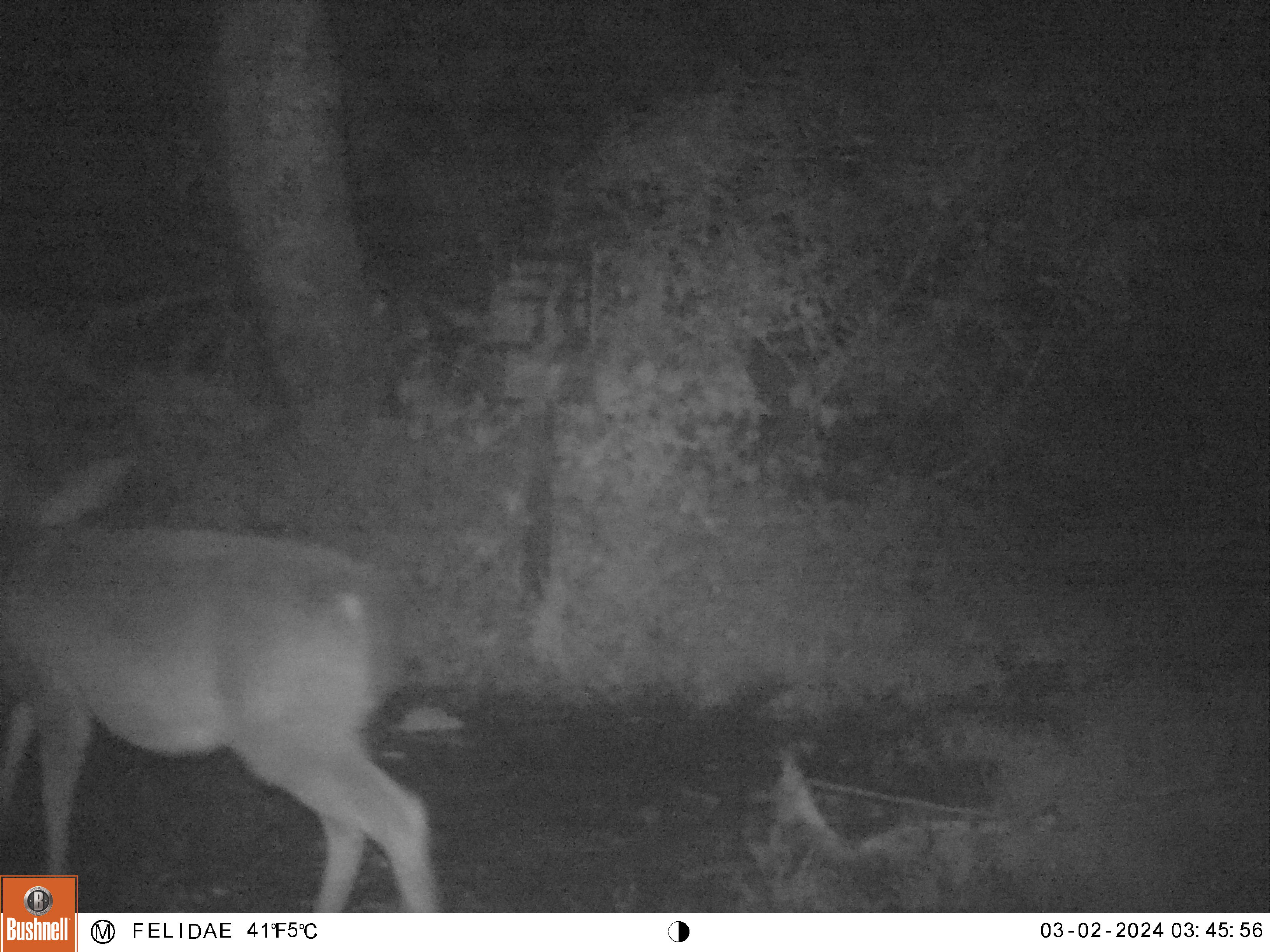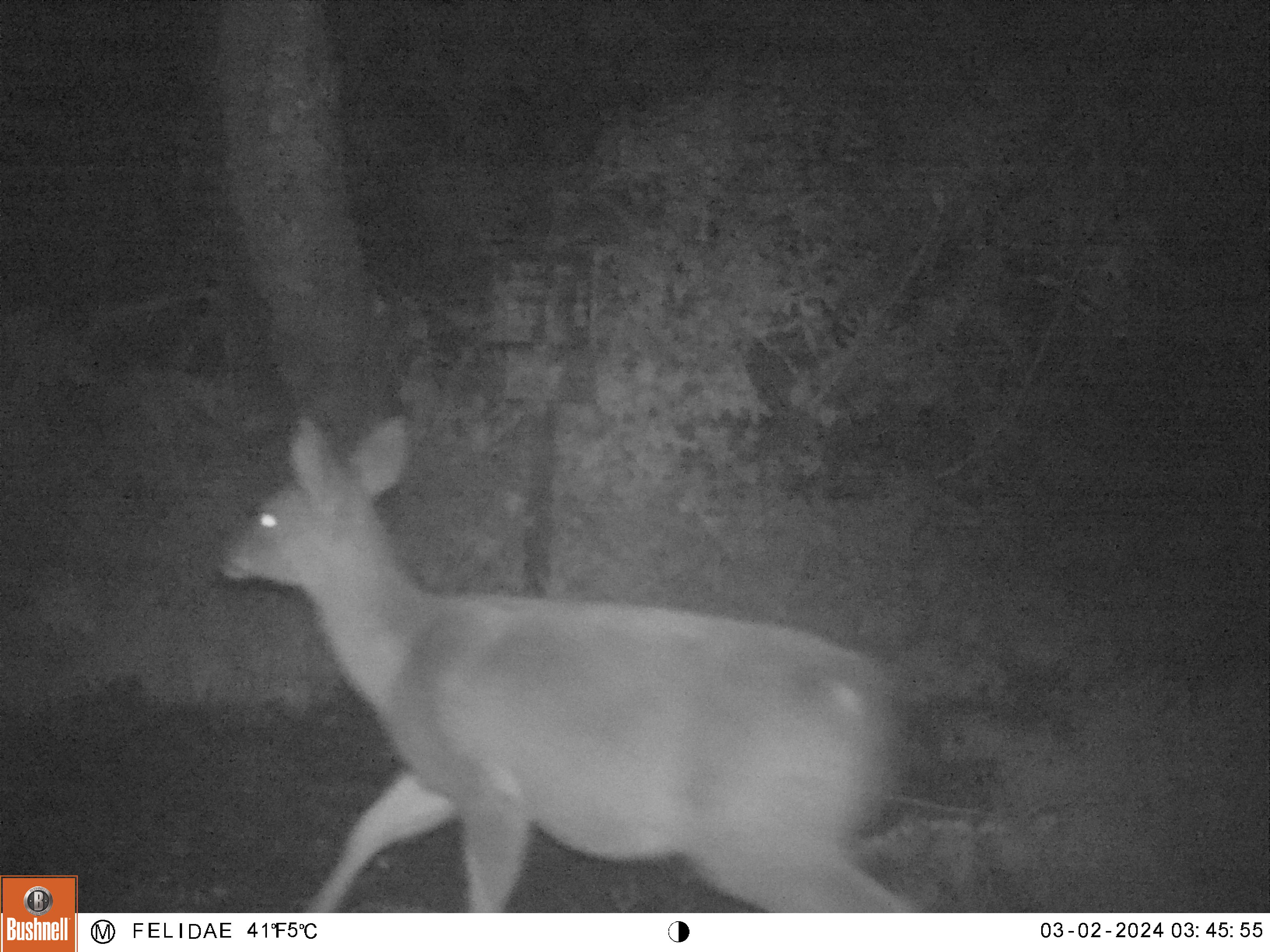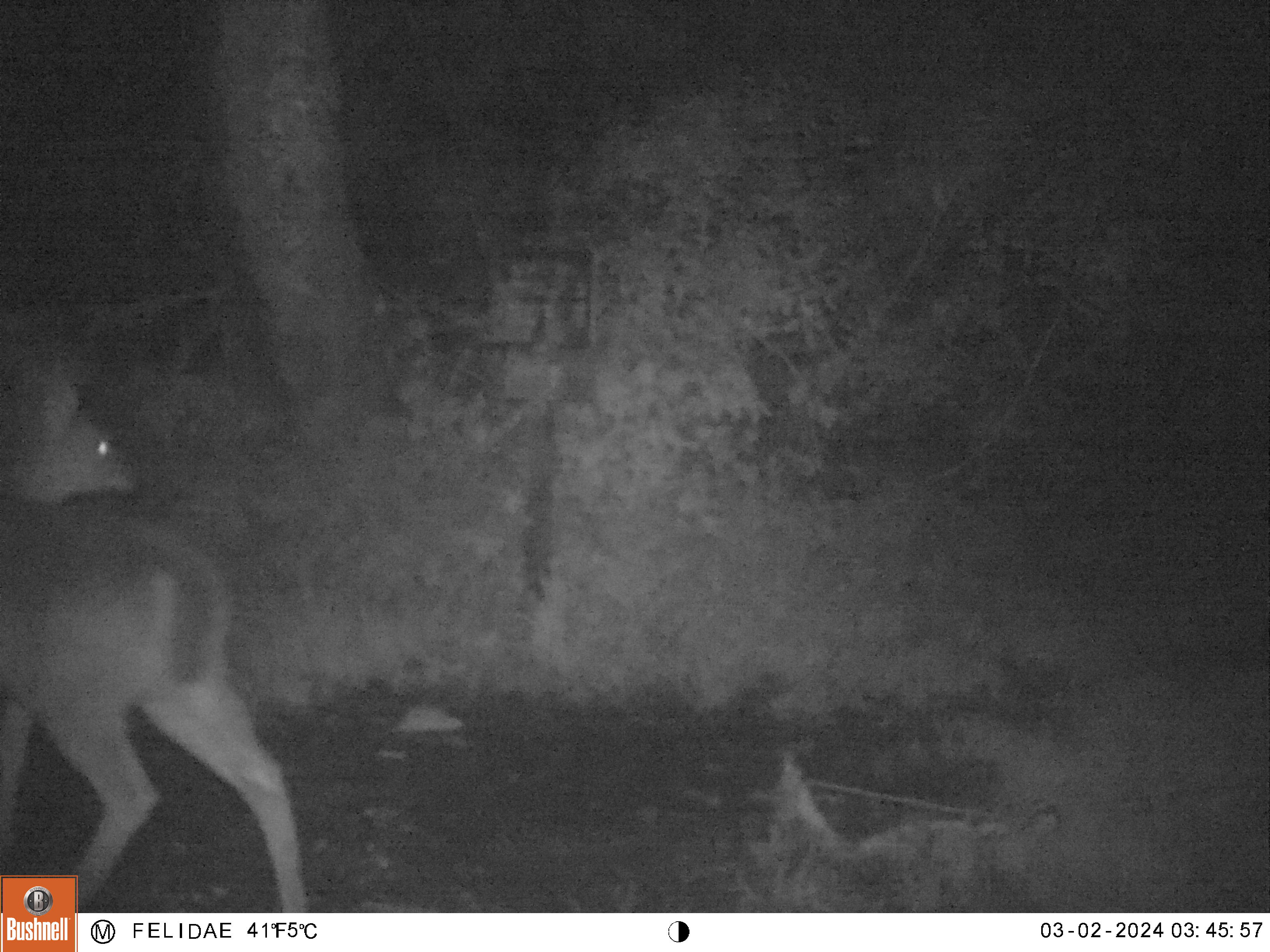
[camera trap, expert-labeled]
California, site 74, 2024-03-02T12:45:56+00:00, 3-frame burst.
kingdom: Animalia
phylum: Chordata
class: Mammalia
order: Artiodactyla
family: Cervidae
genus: Odocoileus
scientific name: Odocoileus hemionus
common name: mule deer